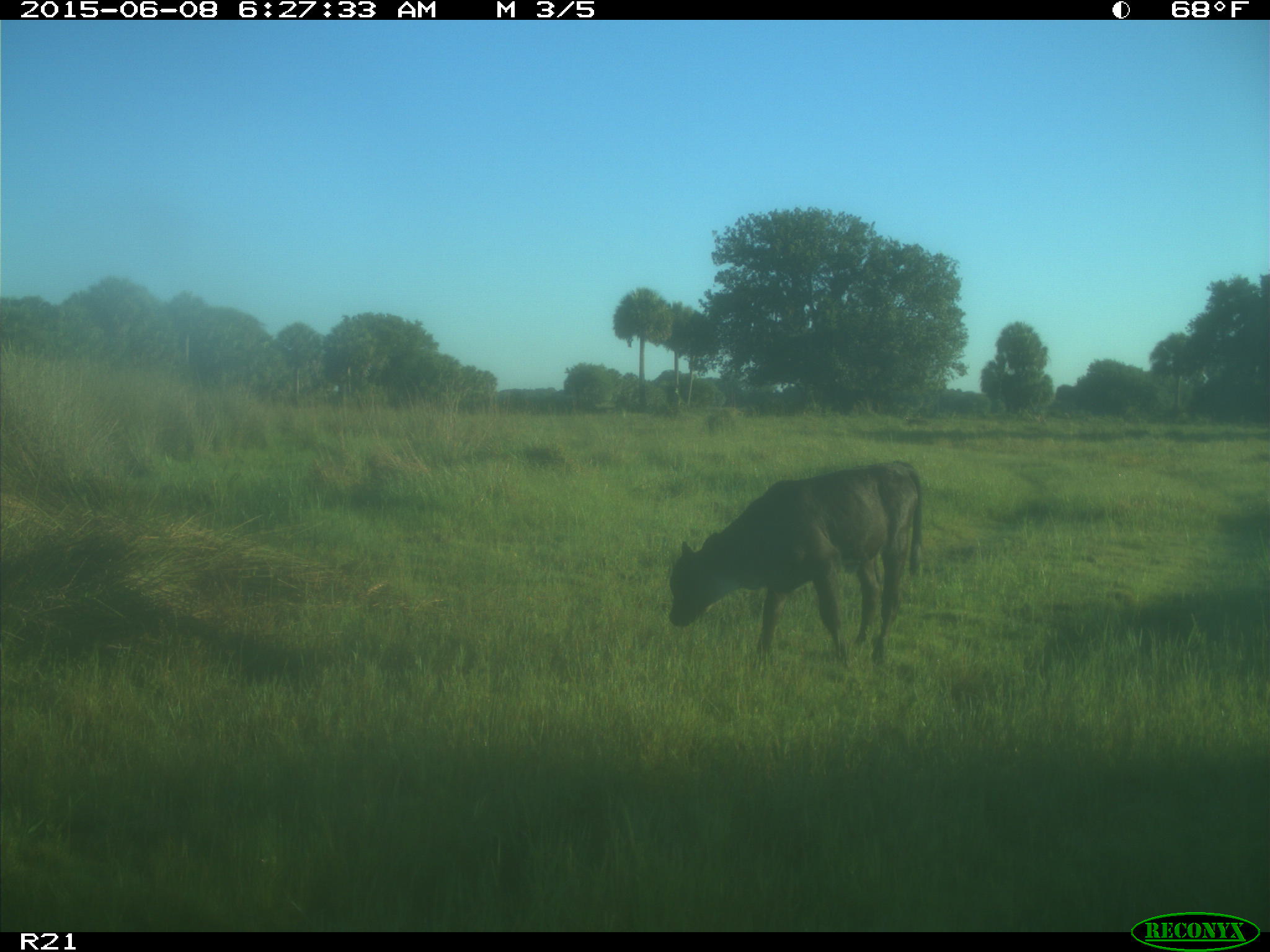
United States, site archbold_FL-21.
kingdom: Animalia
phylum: Chordata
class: Mammalia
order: Artiodactyla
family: Bovidae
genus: Bos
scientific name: Bos taurus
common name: domestic cow